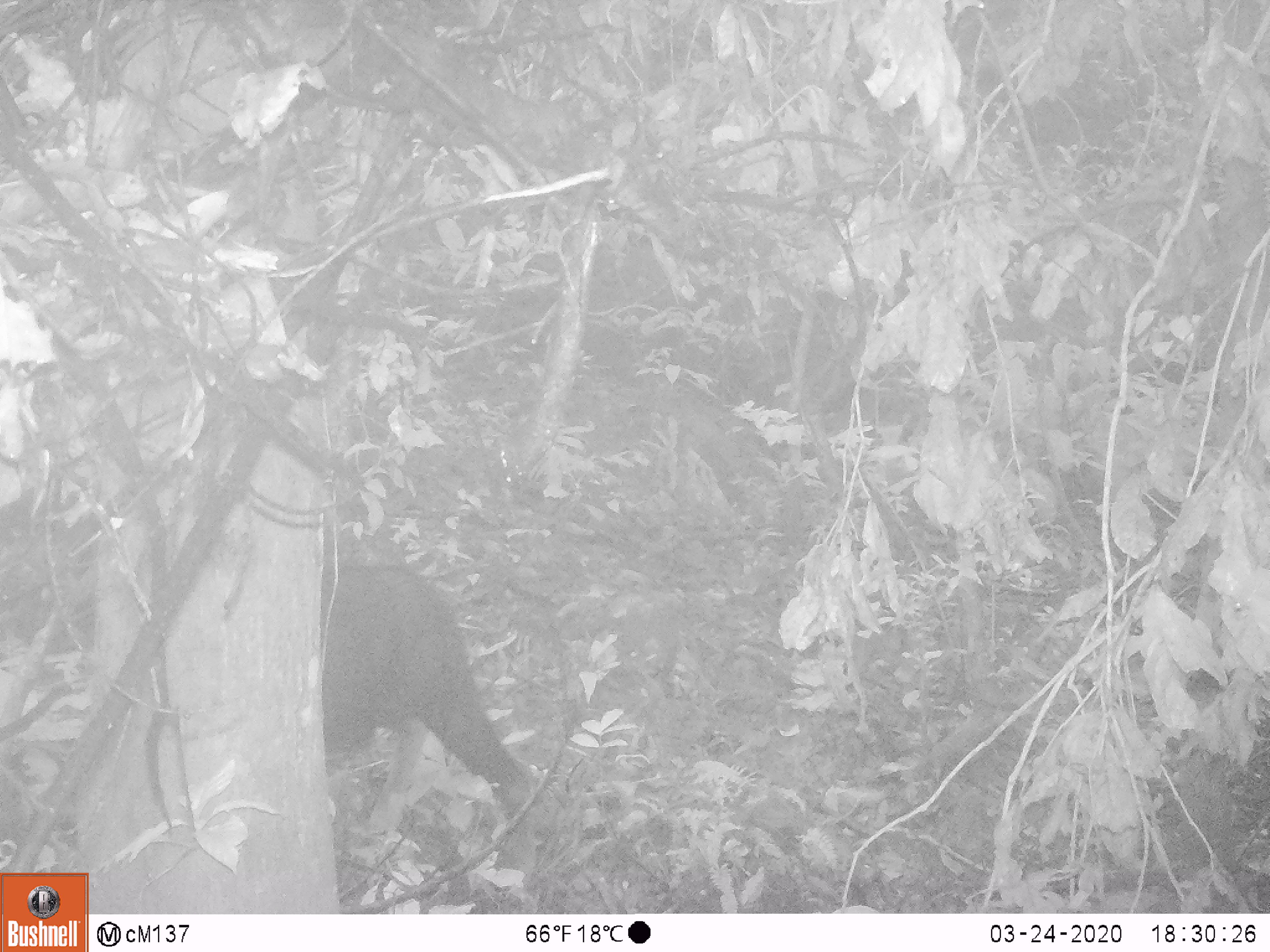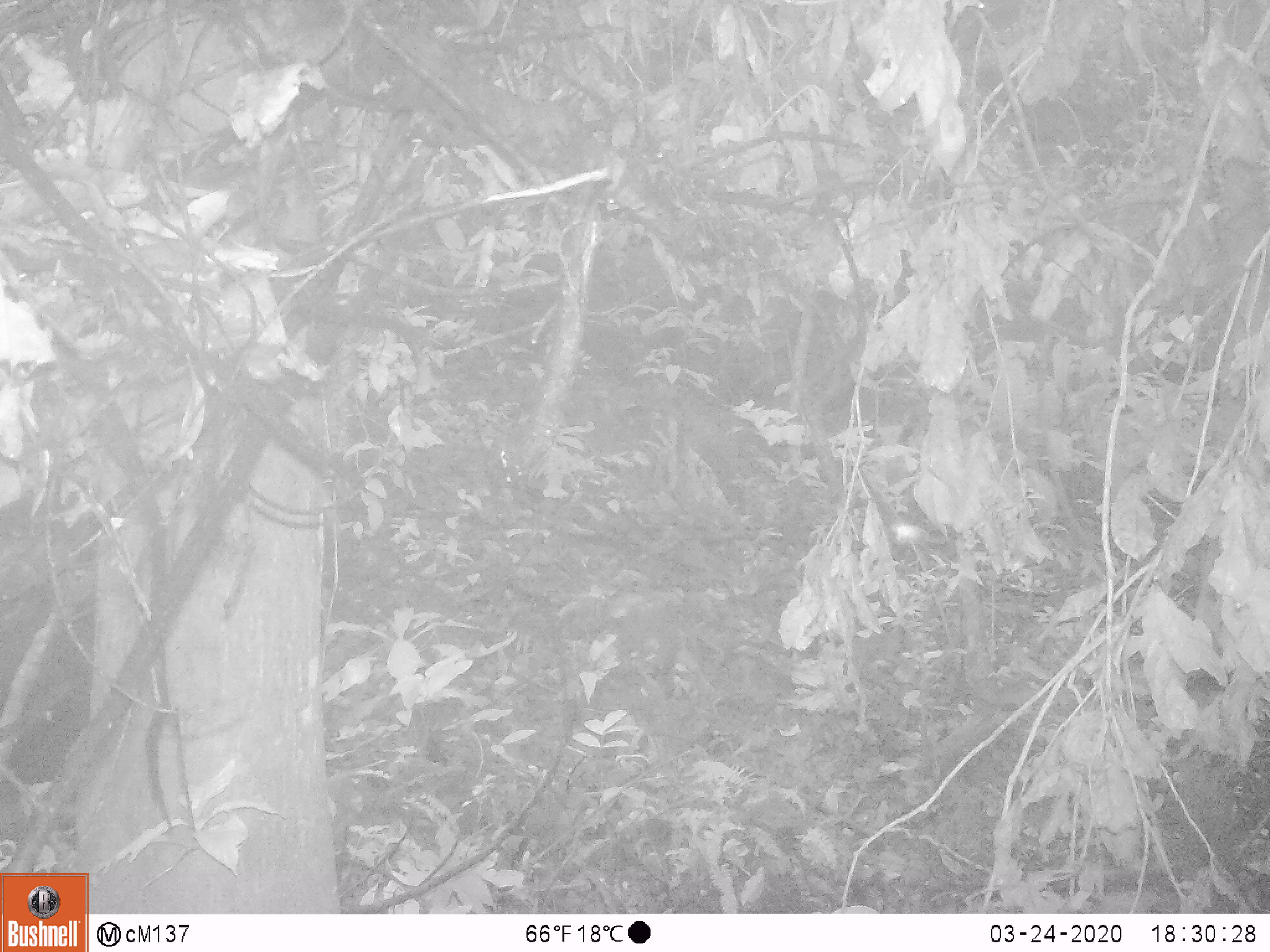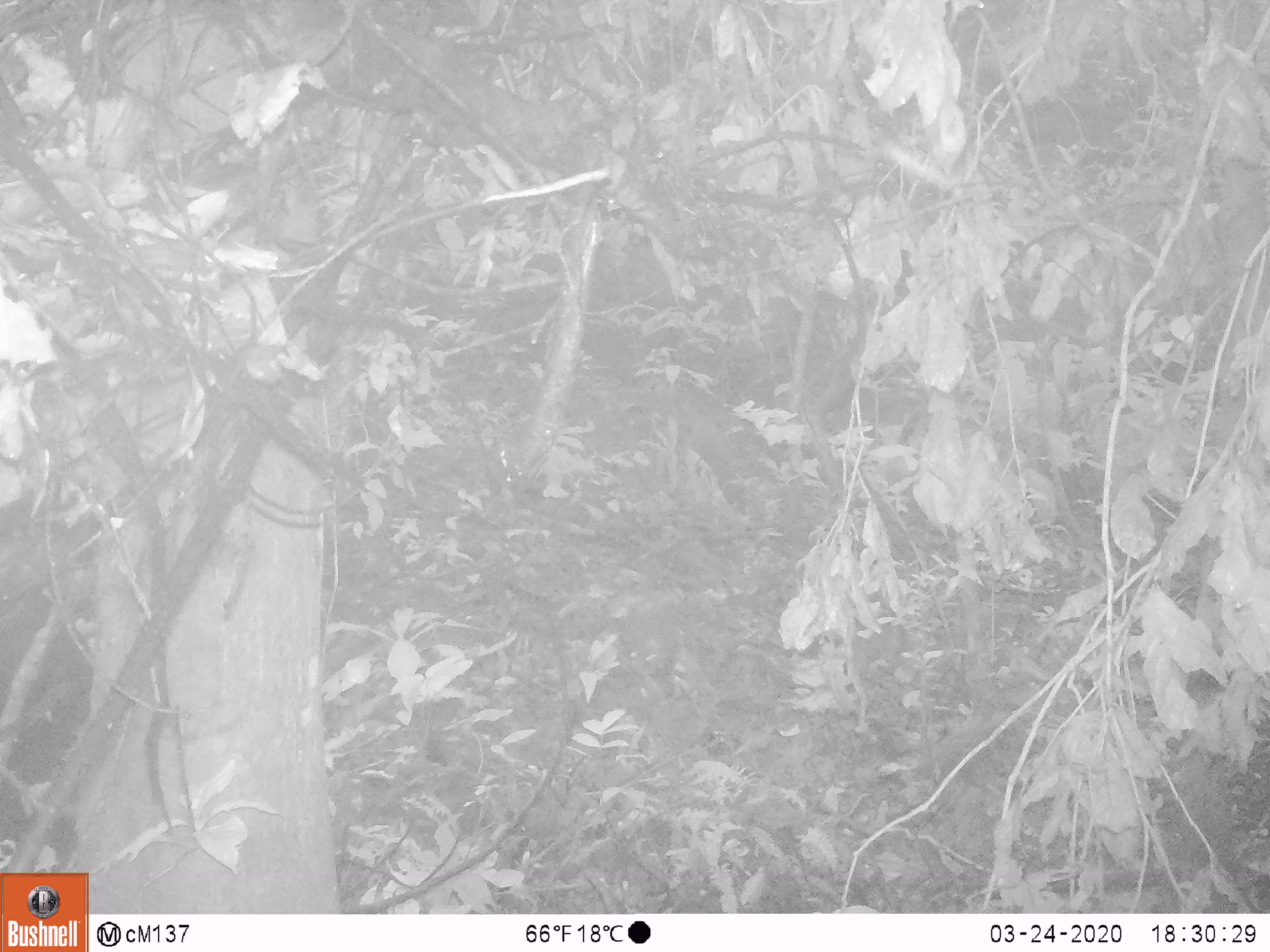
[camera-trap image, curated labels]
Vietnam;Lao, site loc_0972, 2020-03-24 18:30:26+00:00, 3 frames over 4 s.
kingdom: Animalia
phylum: Chordata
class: Mammalia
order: Artiodactyla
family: Bovidae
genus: Capricornis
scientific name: Capricornis sumatraensis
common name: chinese serow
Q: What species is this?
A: Chinese serow (Capricornis sumatraensis).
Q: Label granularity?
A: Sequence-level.